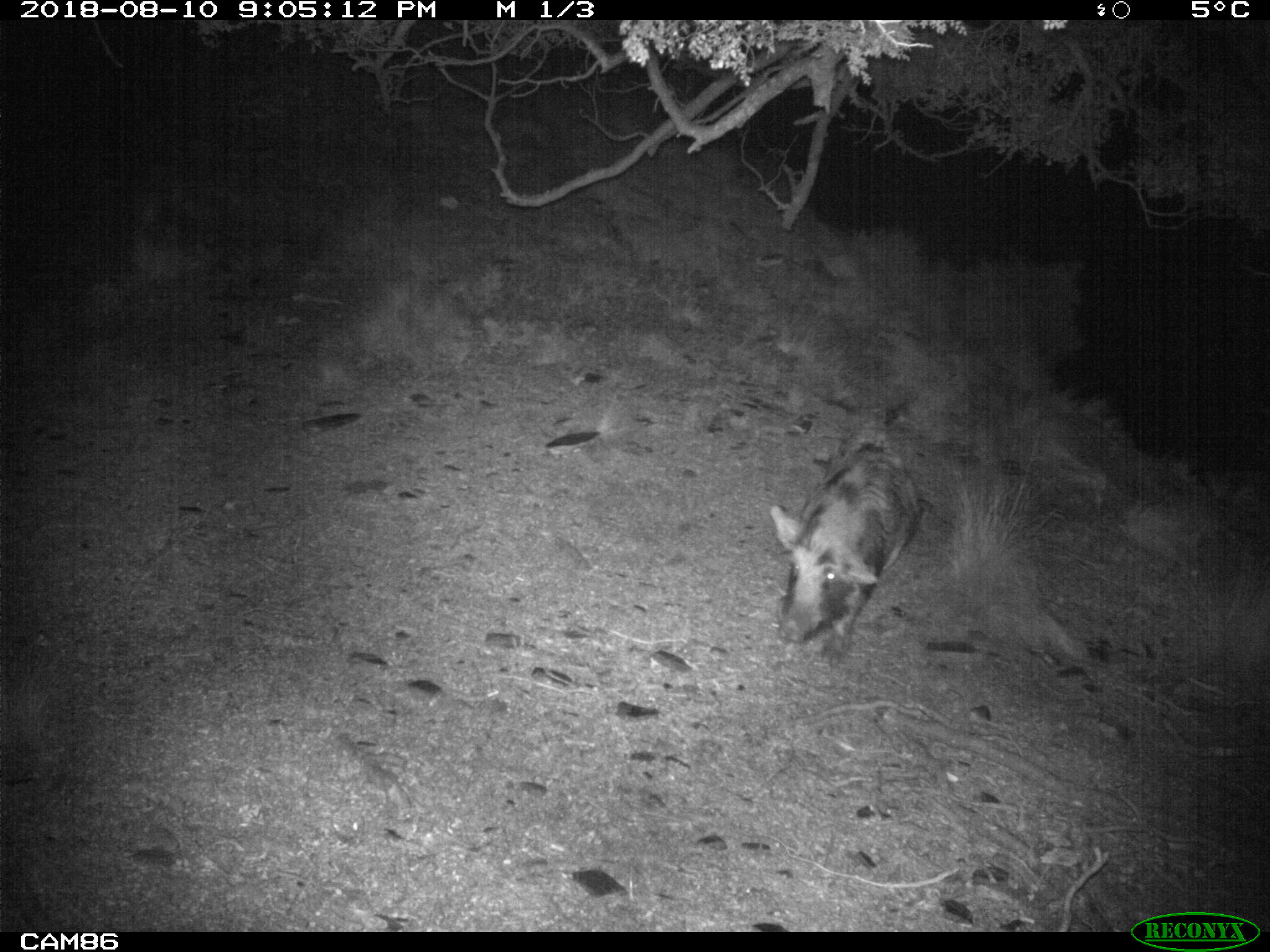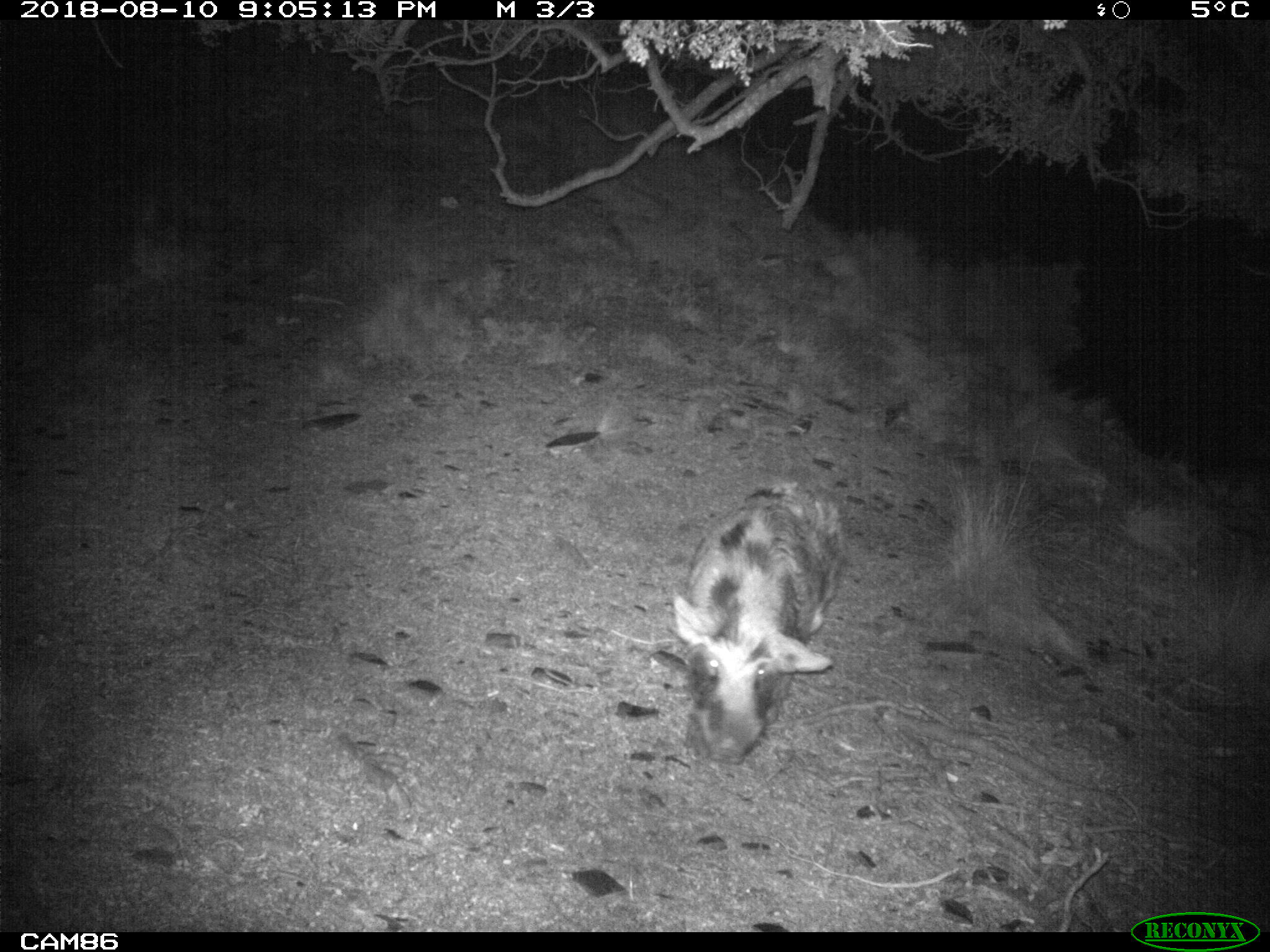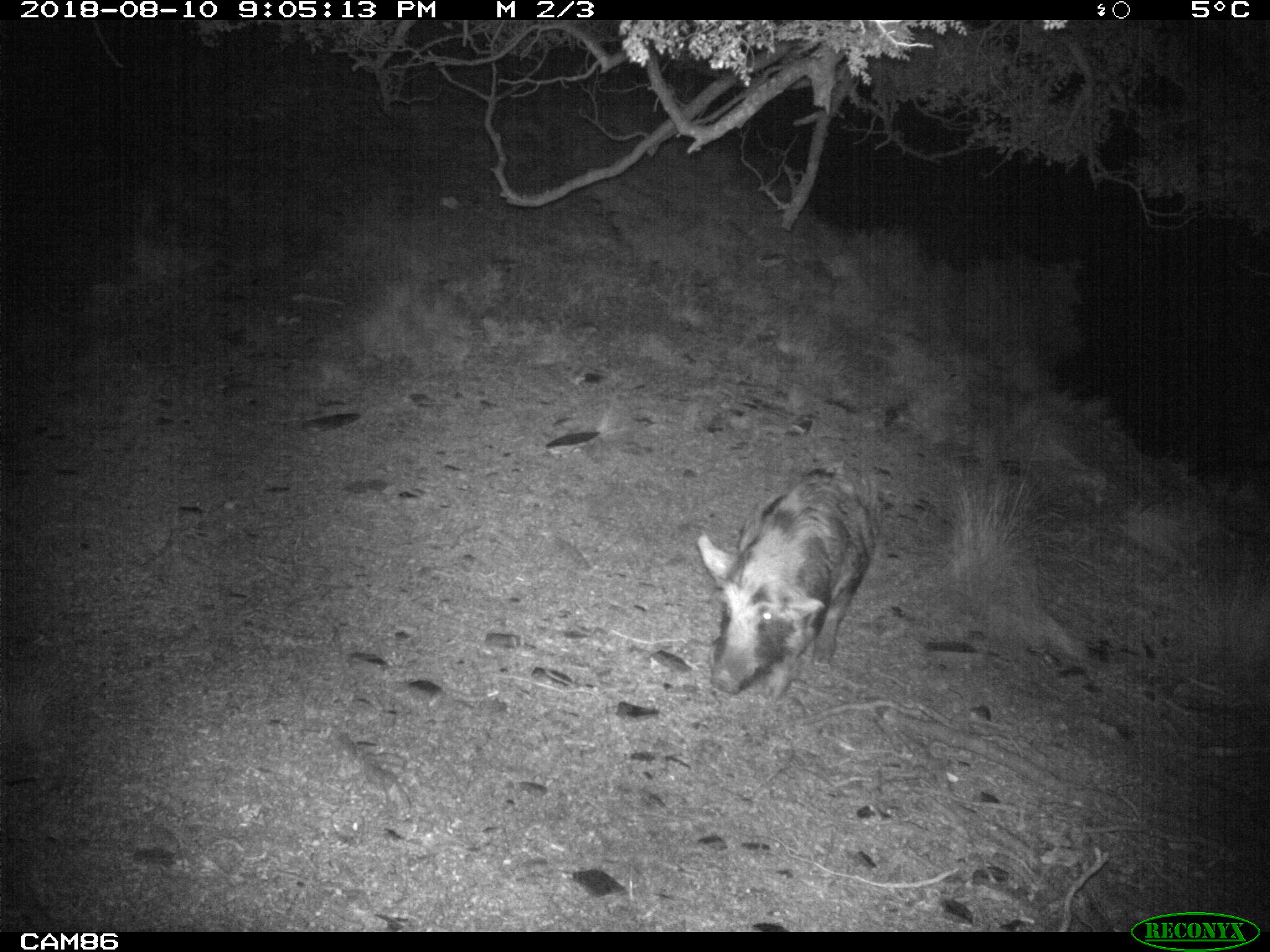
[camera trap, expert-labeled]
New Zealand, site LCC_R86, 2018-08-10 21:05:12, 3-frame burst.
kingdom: Animalia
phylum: Chordata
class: Mammalia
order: Artiodactyla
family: Suidae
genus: Sus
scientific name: Sus scrofa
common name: pig